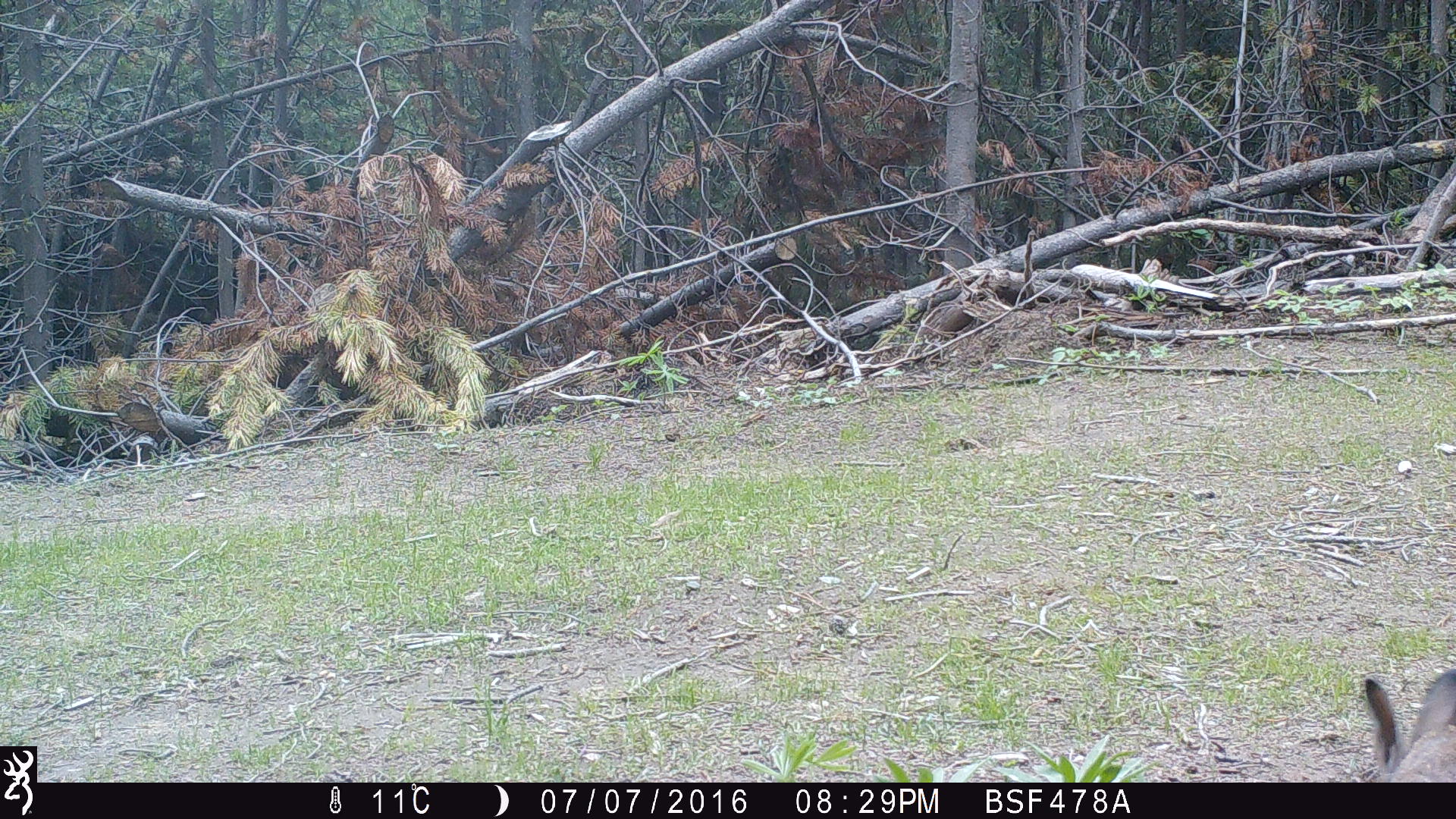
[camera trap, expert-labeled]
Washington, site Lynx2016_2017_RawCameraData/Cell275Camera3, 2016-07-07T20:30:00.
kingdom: Animalia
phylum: Chordata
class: Mammalia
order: Lagomorpha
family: Leporidae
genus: Lepus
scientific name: Lepus americanus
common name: snowshoe hare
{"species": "Lepus americanus (snowshoe hare)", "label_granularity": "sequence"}